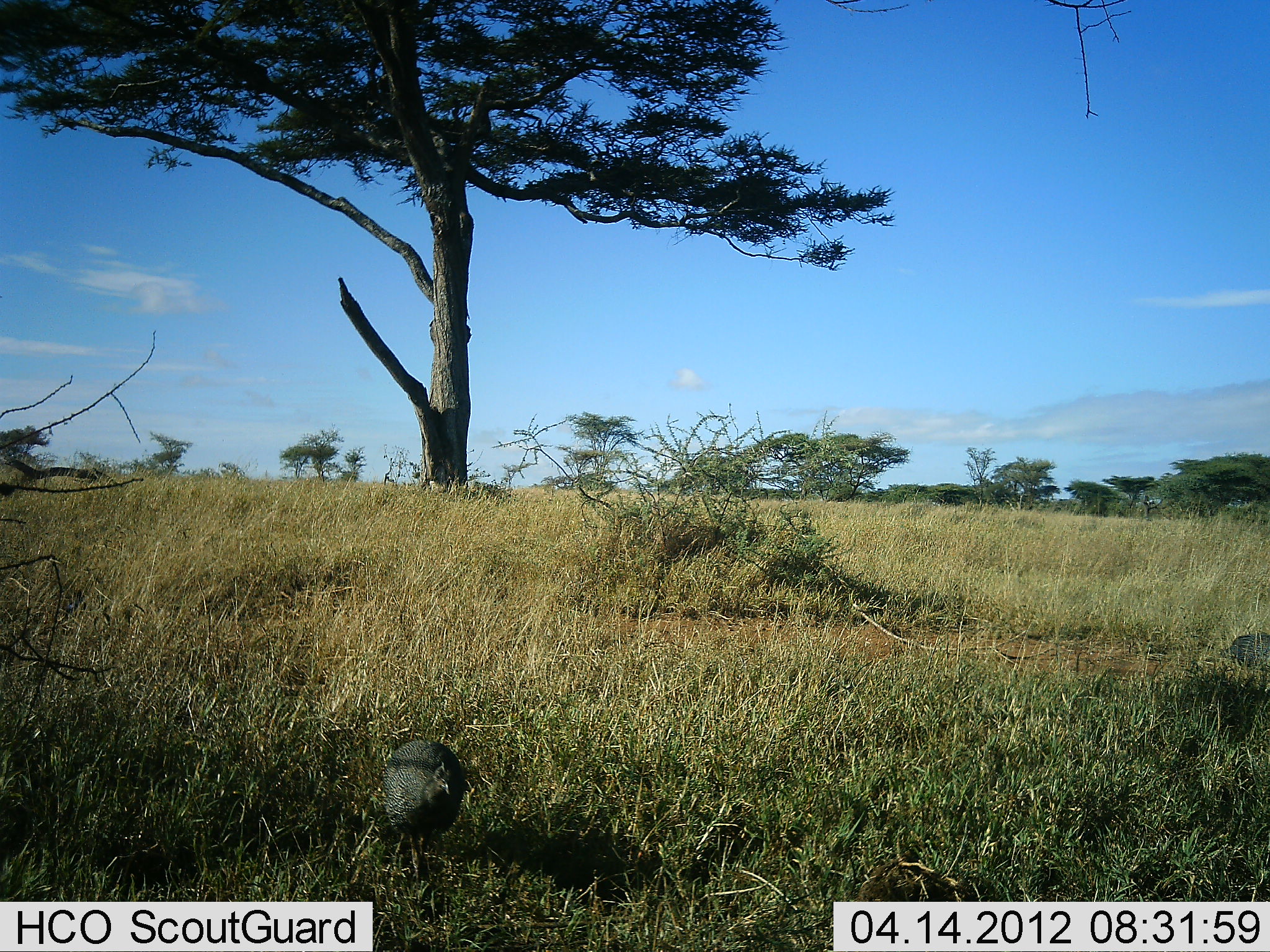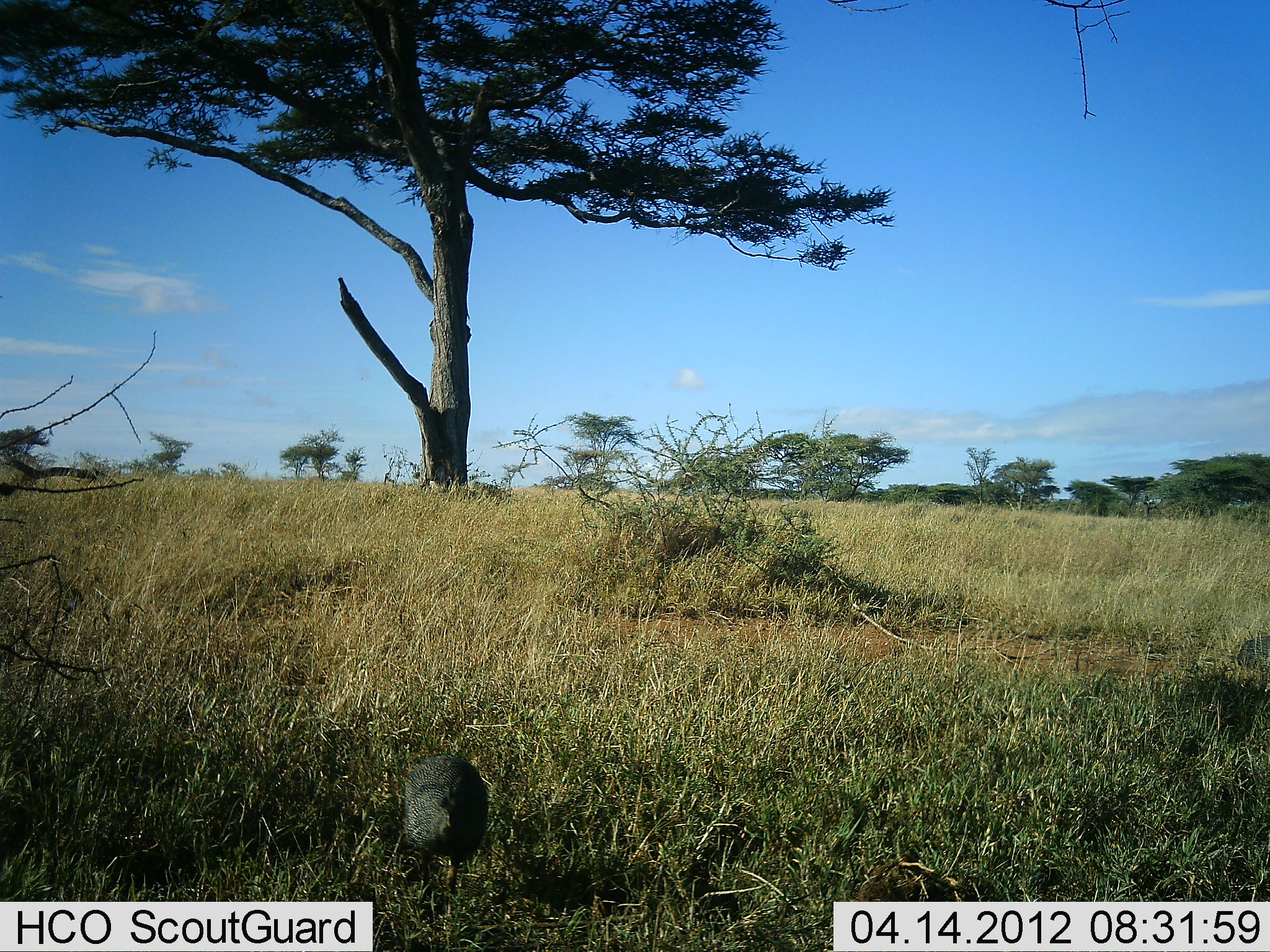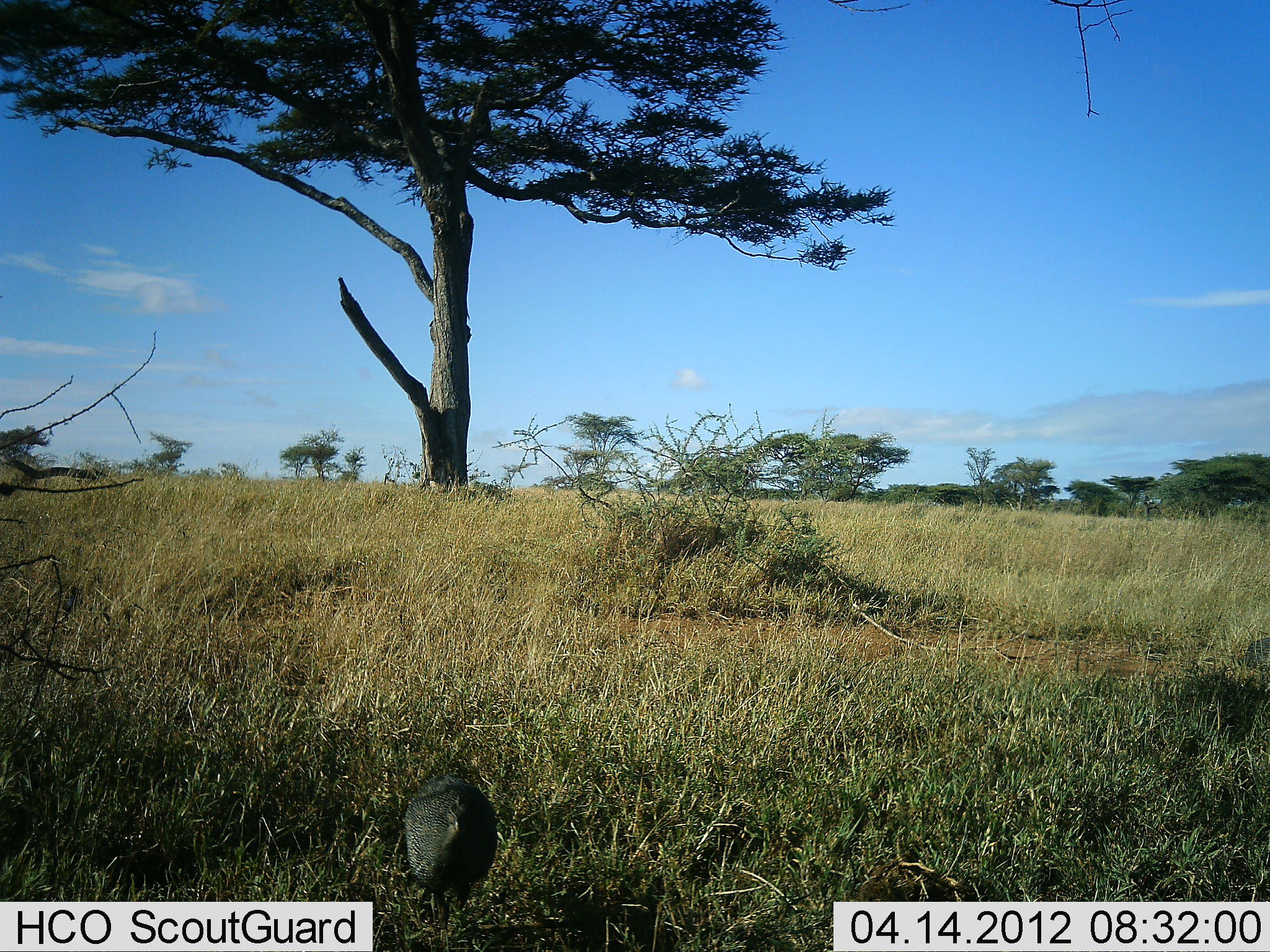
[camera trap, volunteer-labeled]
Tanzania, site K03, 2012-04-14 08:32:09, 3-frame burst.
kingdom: Animalia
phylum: Chordata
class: Aves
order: Galliformes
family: Numididae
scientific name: Numididae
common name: guinea fowl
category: guineafowl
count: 2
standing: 7%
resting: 0%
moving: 86%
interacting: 0%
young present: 0%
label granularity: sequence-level